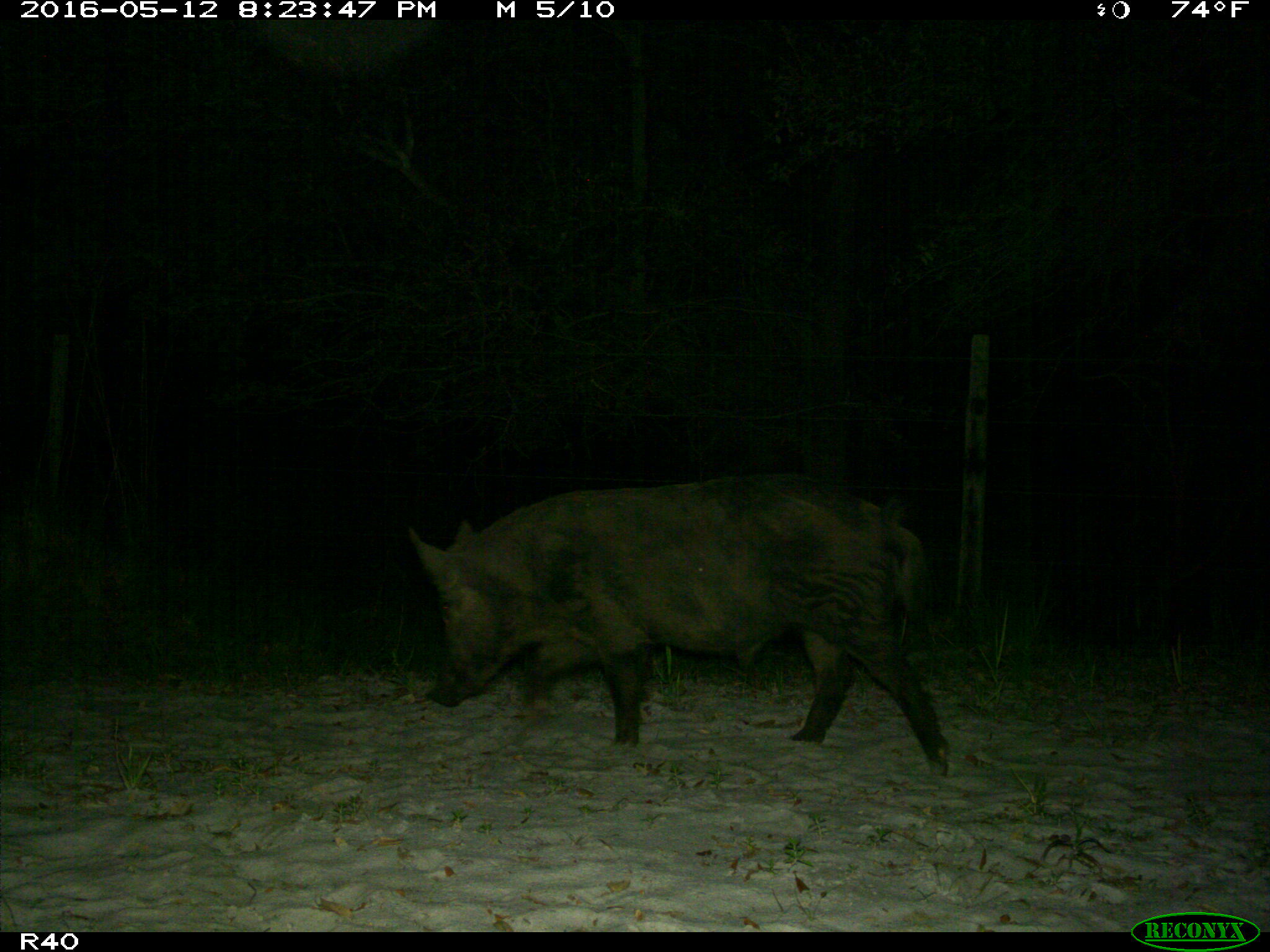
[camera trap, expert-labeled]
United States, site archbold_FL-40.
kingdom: Animalia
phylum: Chordata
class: Mammalia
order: Artiodactyla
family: Suidae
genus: Sus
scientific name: Sus scrofa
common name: wild boar